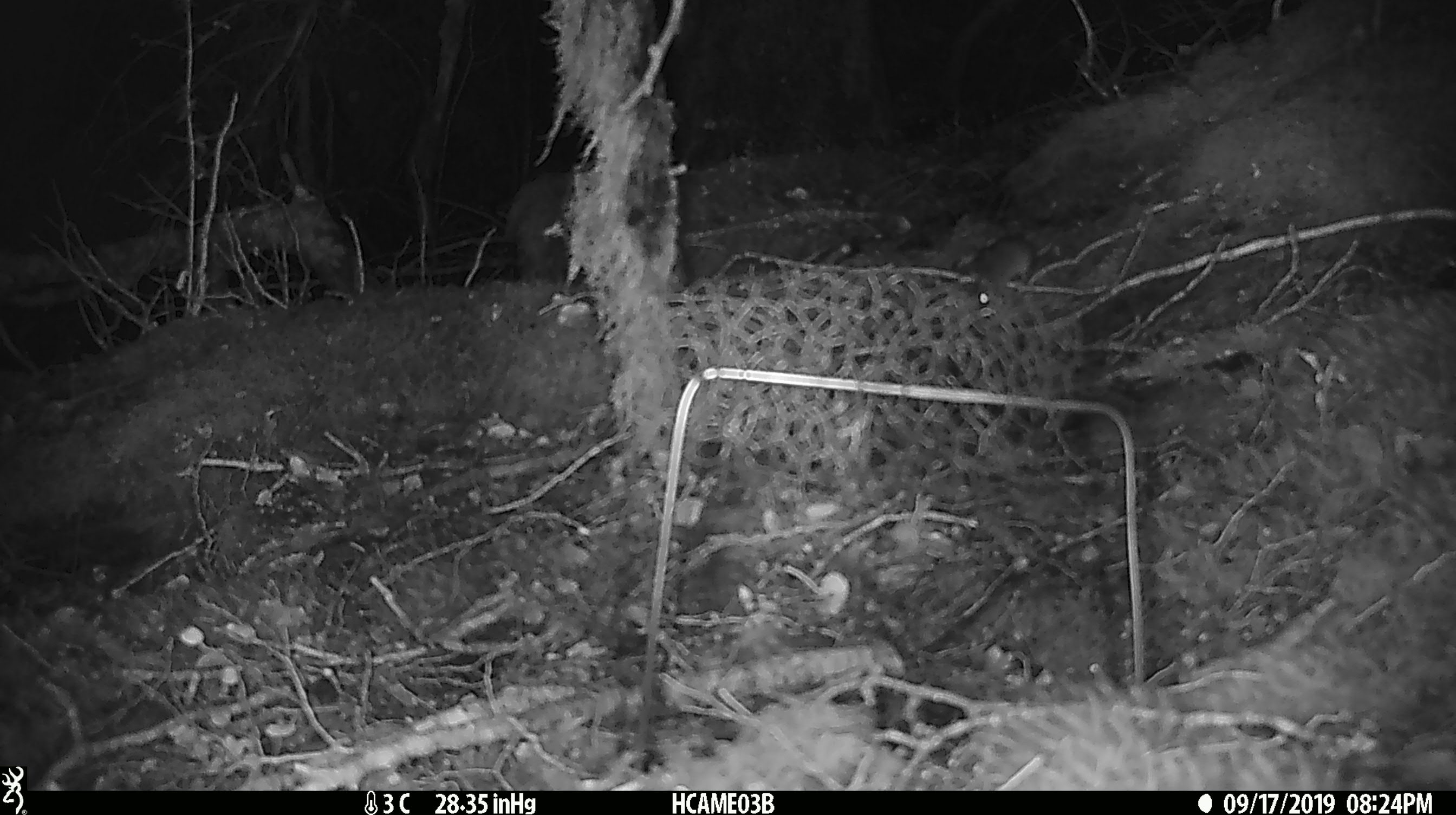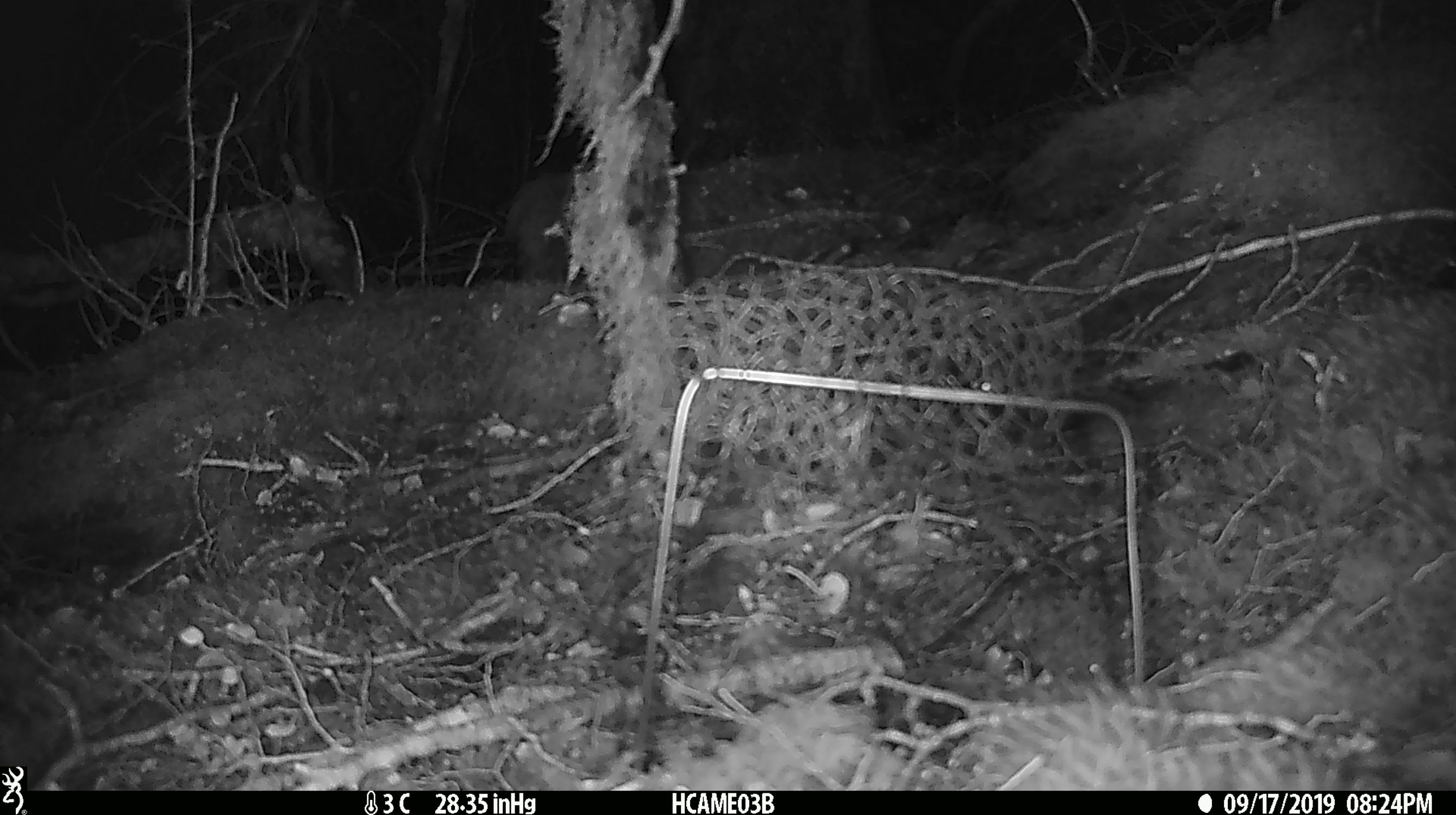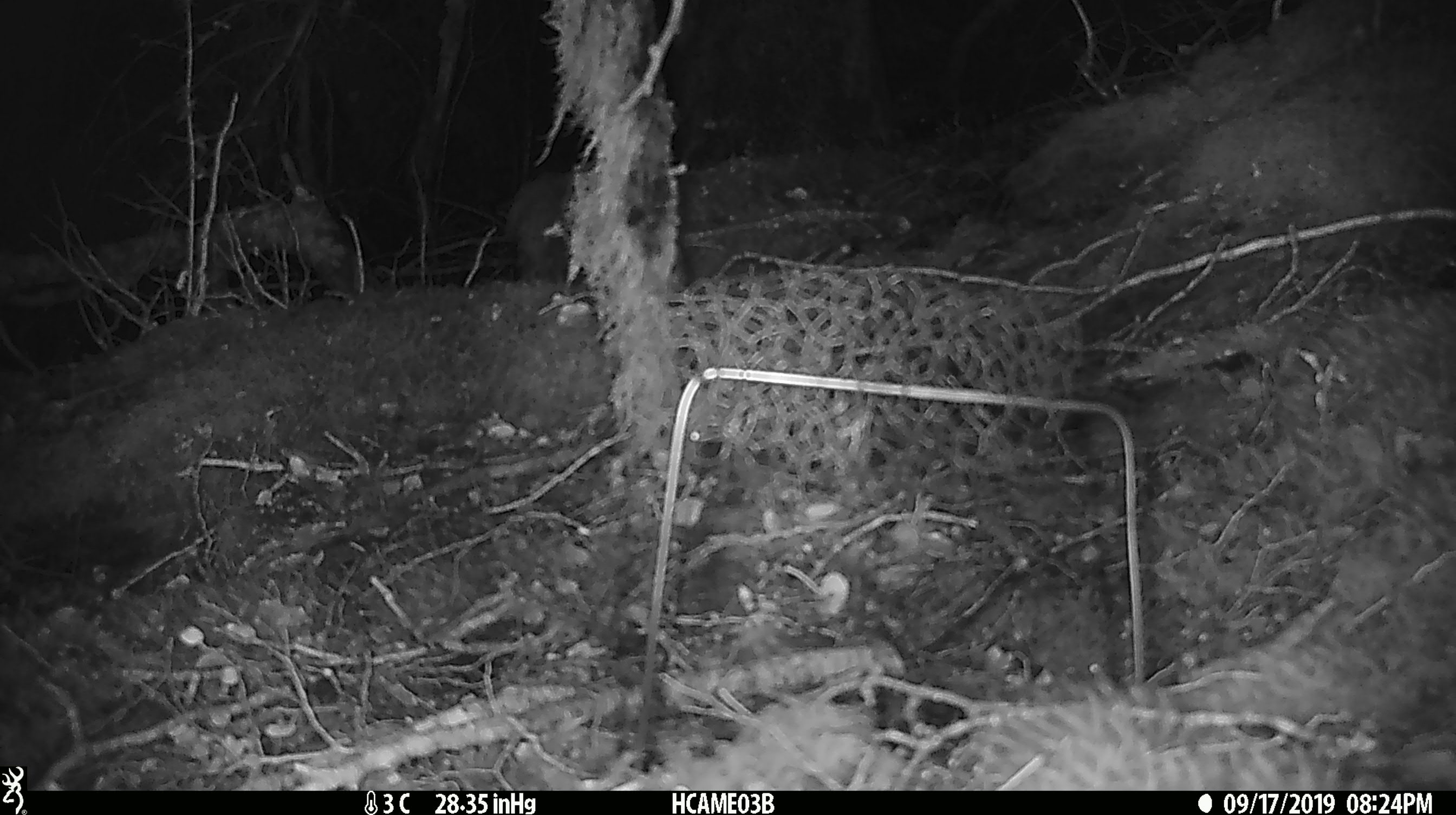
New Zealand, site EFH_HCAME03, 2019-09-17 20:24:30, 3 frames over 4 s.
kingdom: Animalia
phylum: Chordata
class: Mammalia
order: Rodentia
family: Muridae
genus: Mus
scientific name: Mus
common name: mouse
Mouse (Mus).